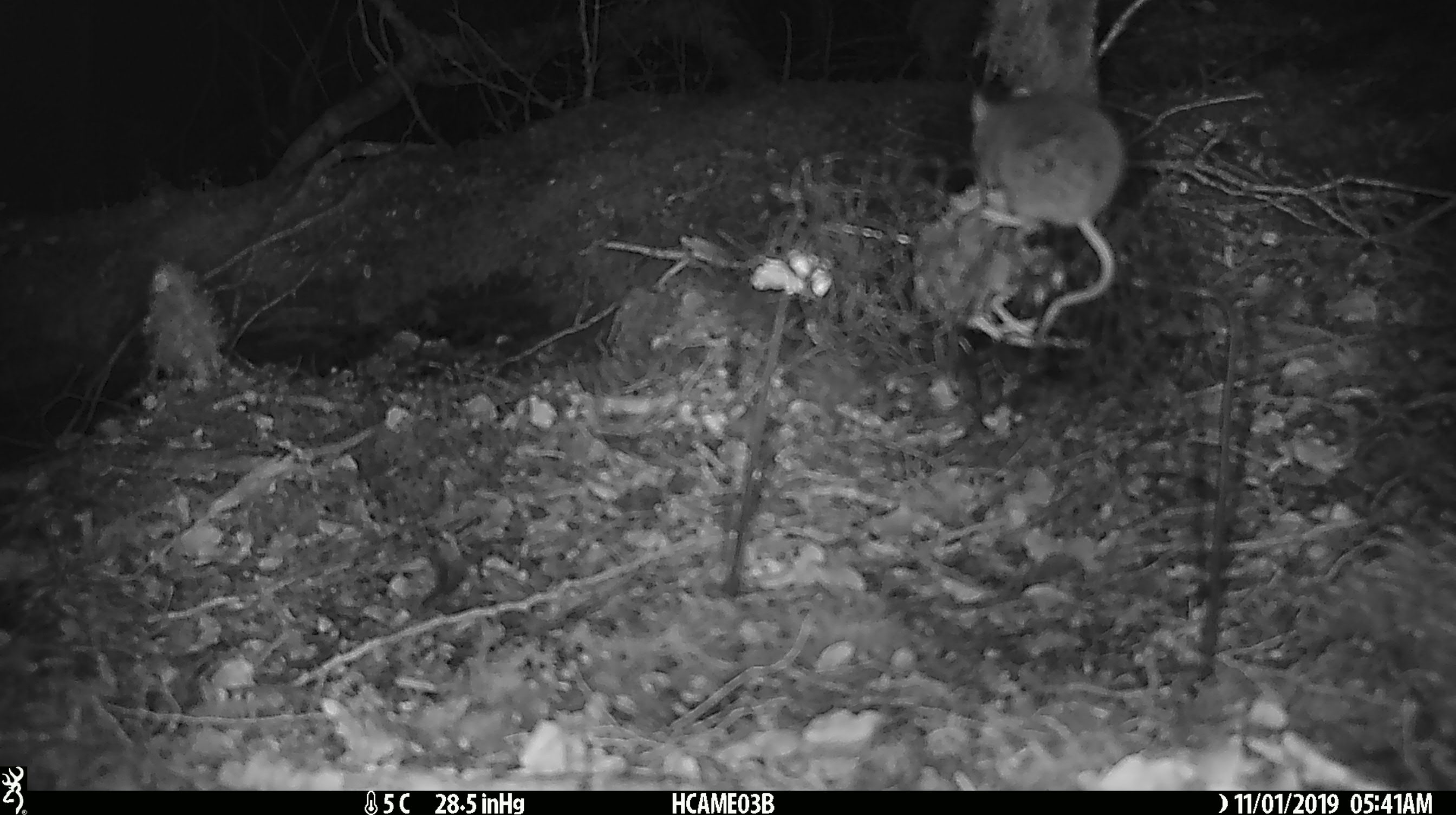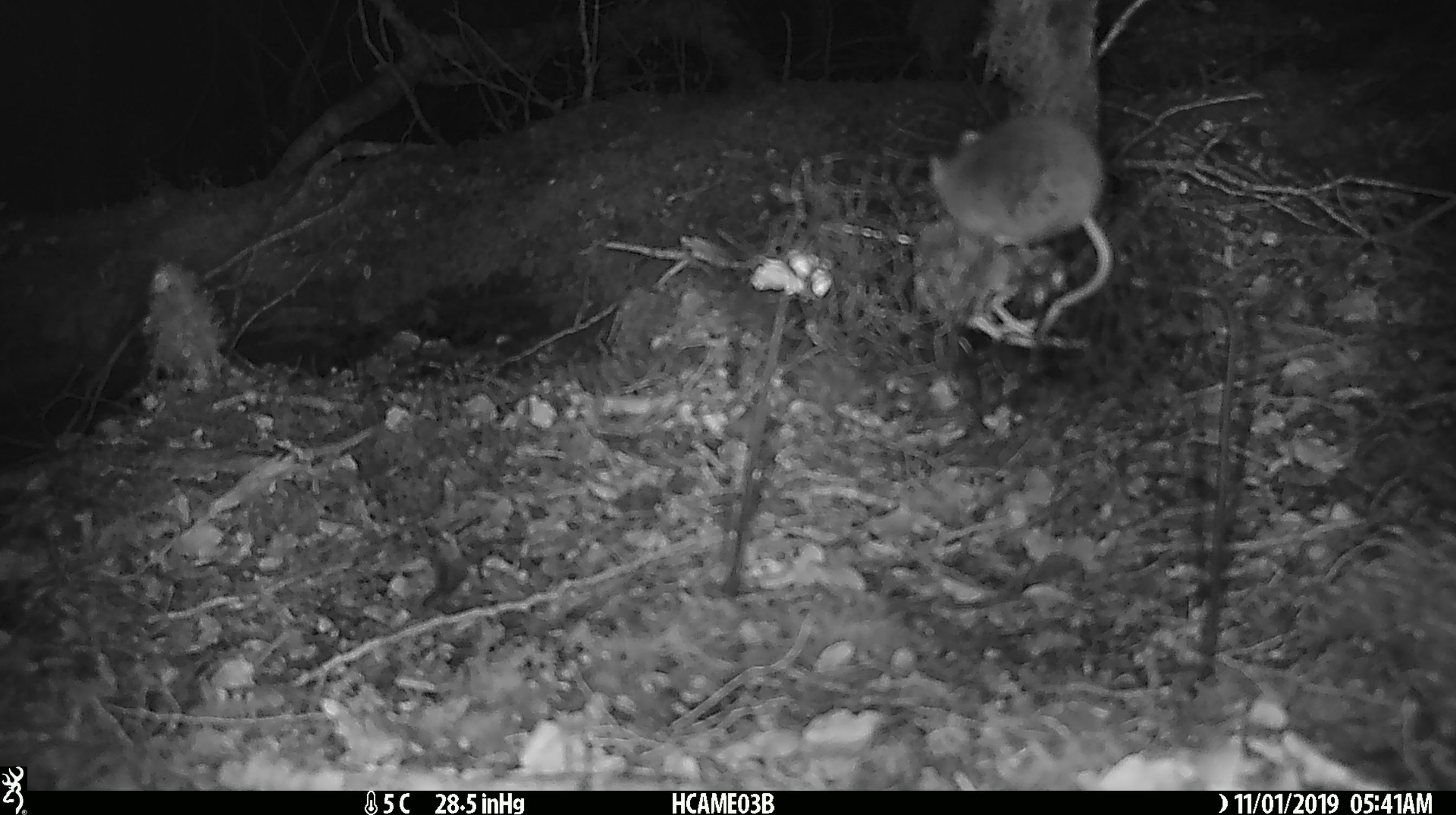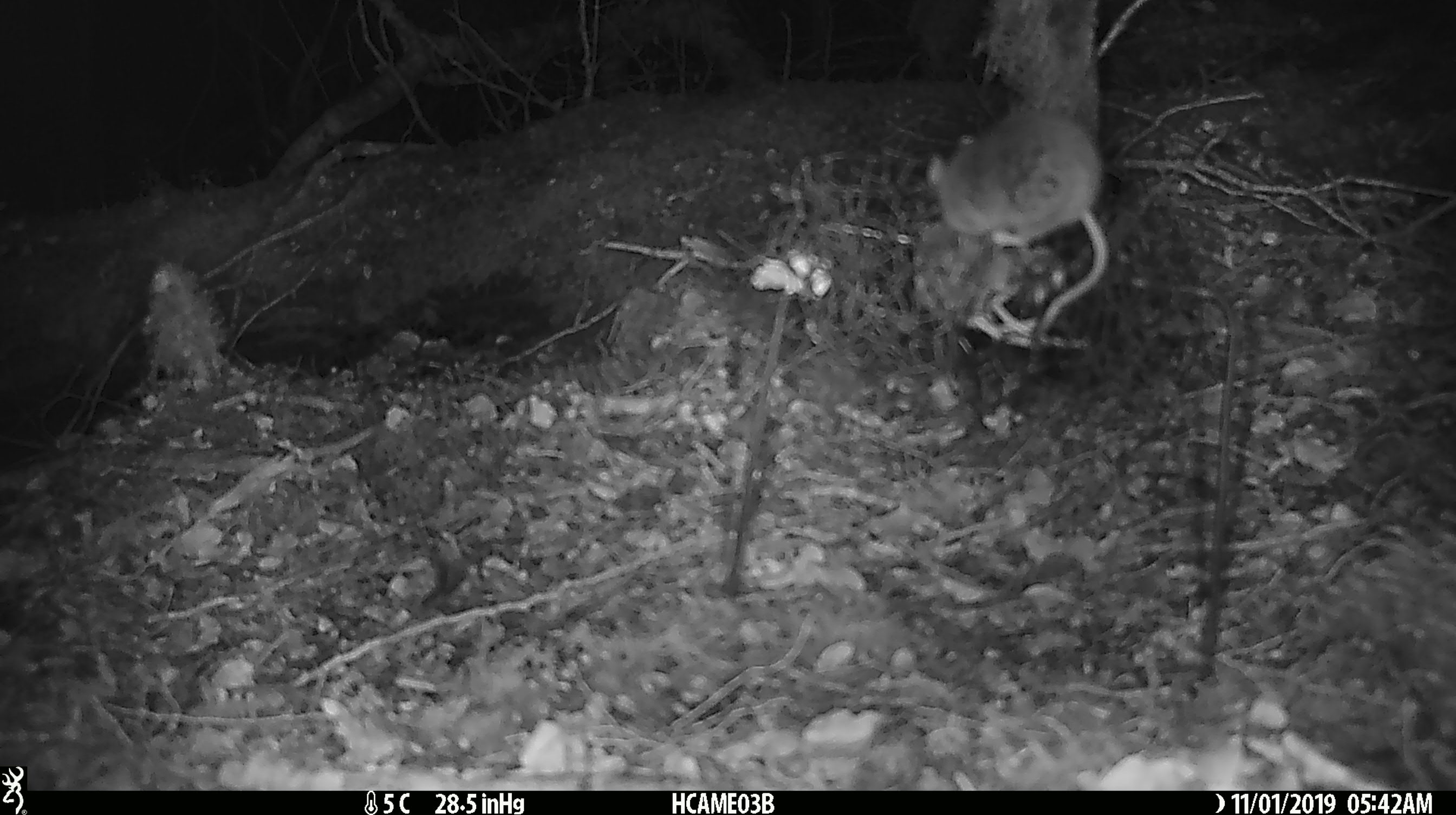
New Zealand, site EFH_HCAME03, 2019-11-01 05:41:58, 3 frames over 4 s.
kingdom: Animalia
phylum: Chordata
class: Mammalia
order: Rodentia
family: Muridae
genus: Mus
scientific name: Mus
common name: mouse